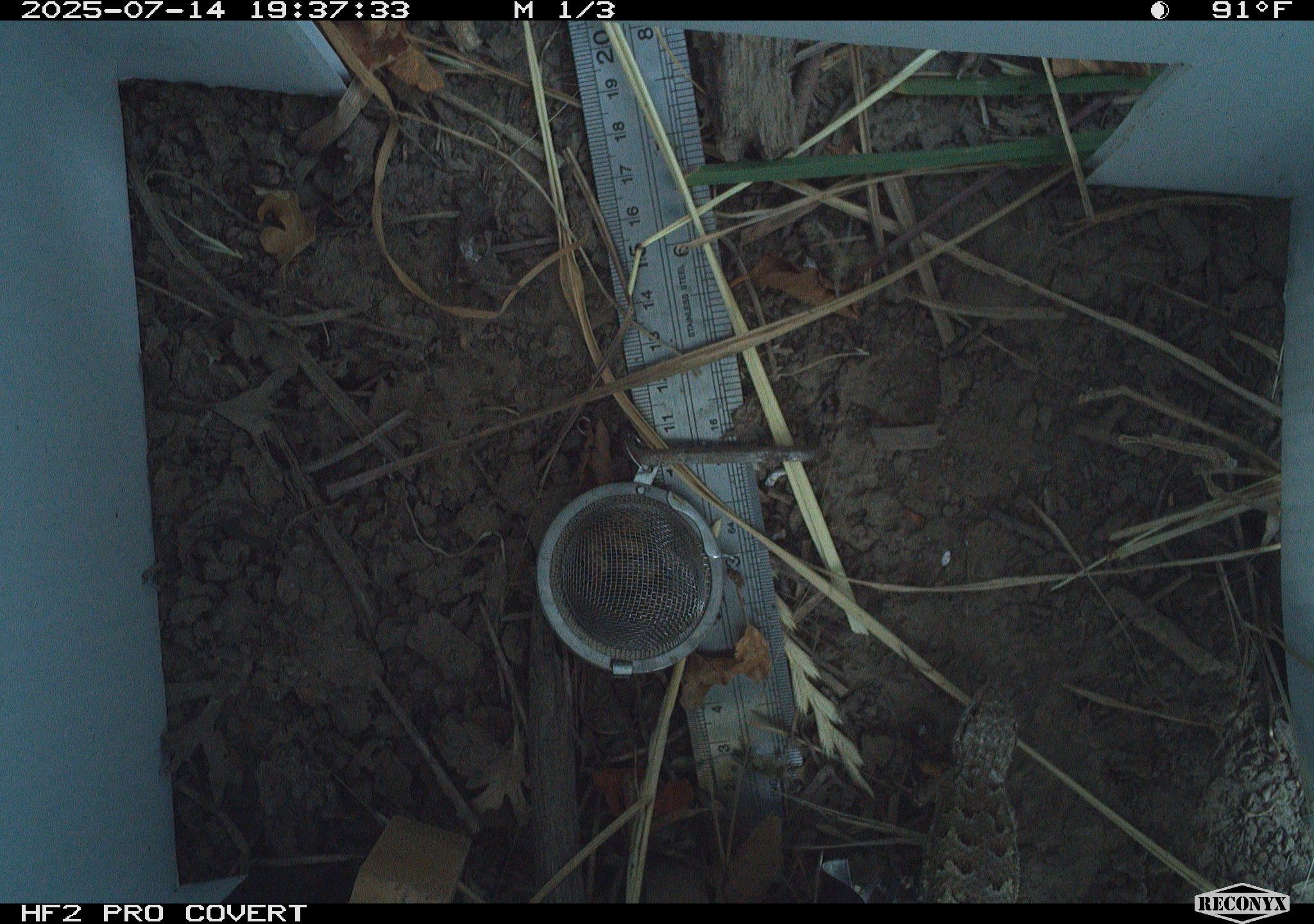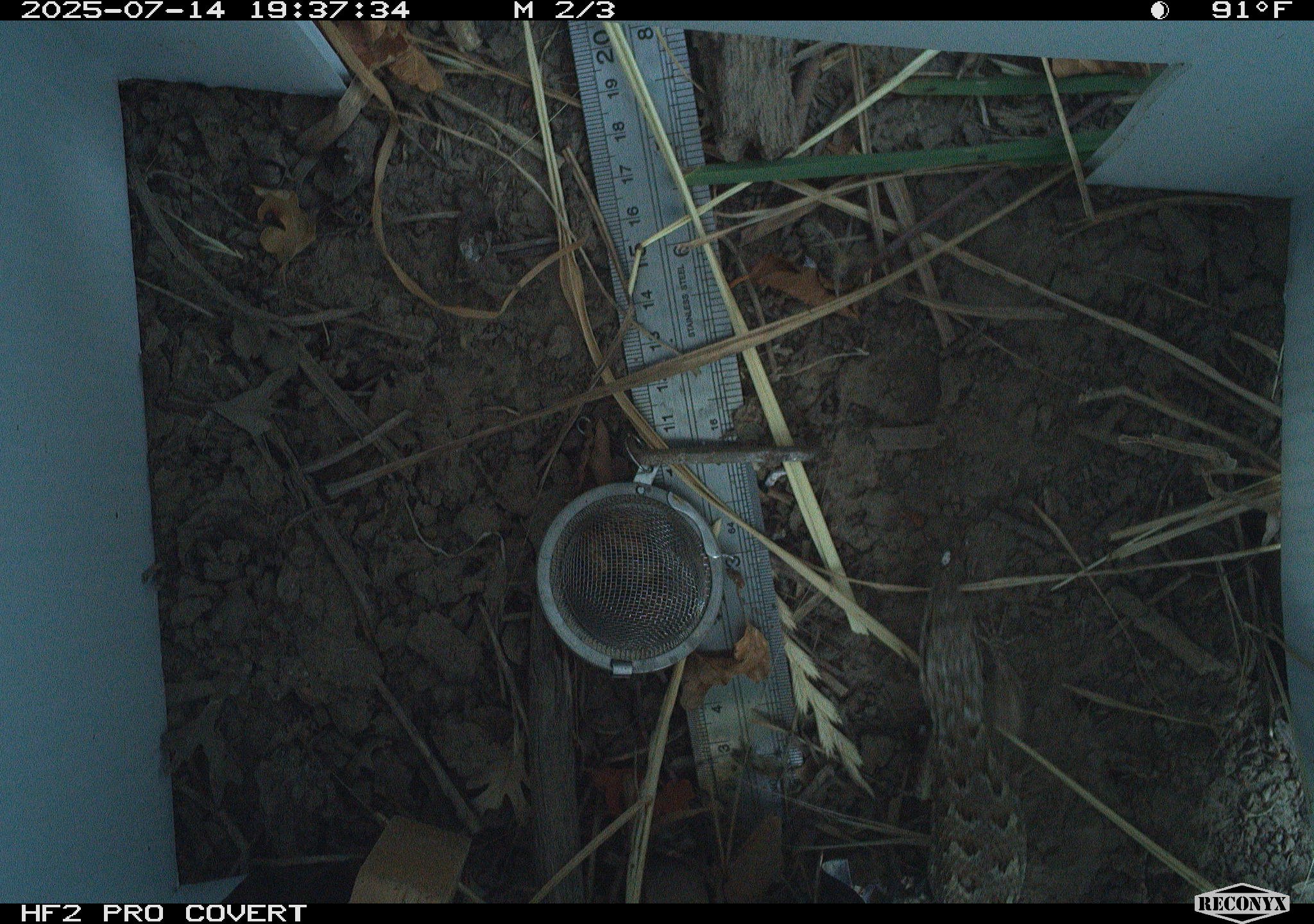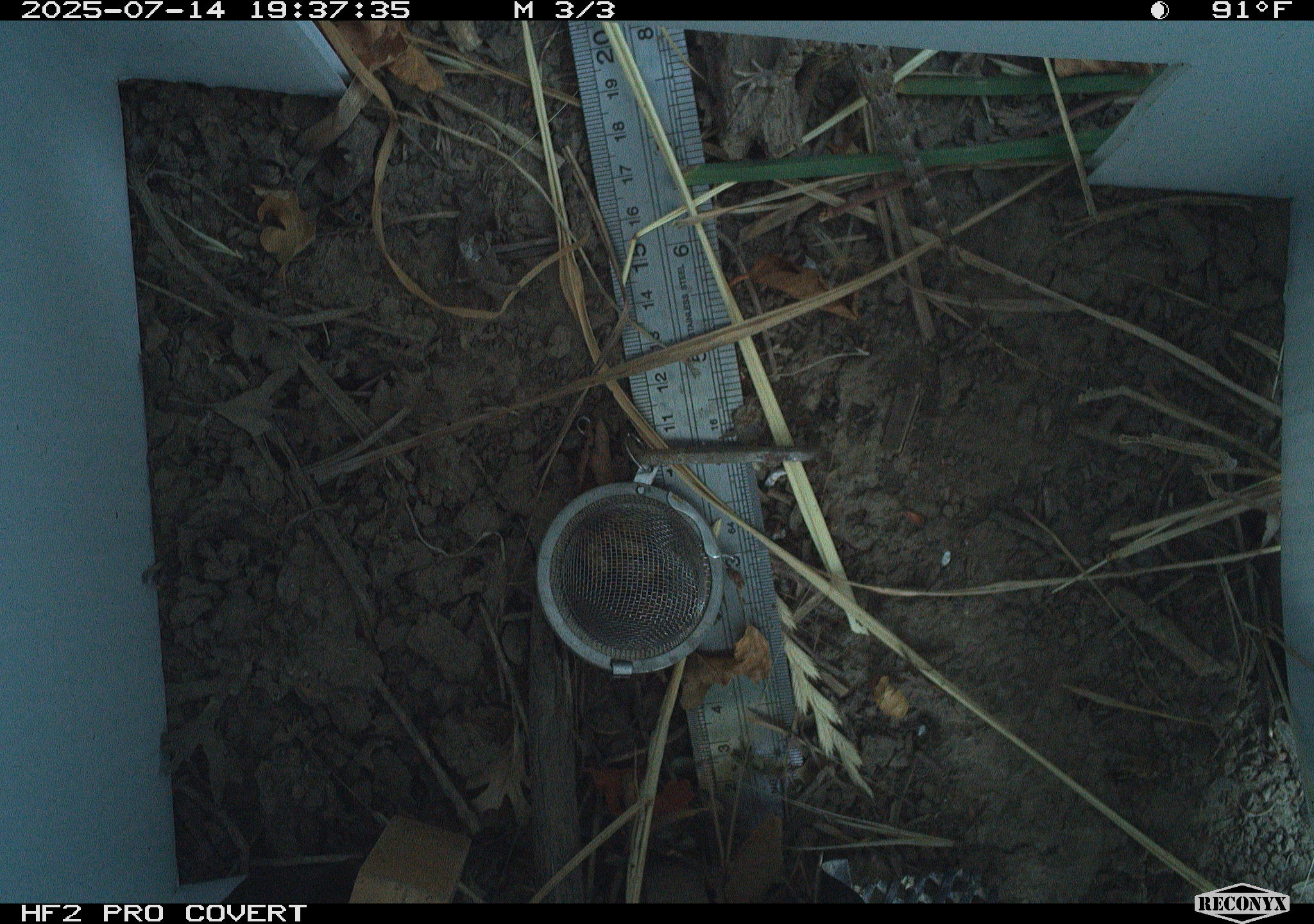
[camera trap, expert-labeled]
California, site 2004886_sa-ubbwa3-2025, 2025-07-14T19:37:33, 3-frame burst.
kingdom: Animalia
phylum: Chordata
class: Reptilia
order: Squamata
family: Phrynosomatidae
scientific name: Phrynosomatidae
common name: north american spiny lizards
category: sceloporus/uta species